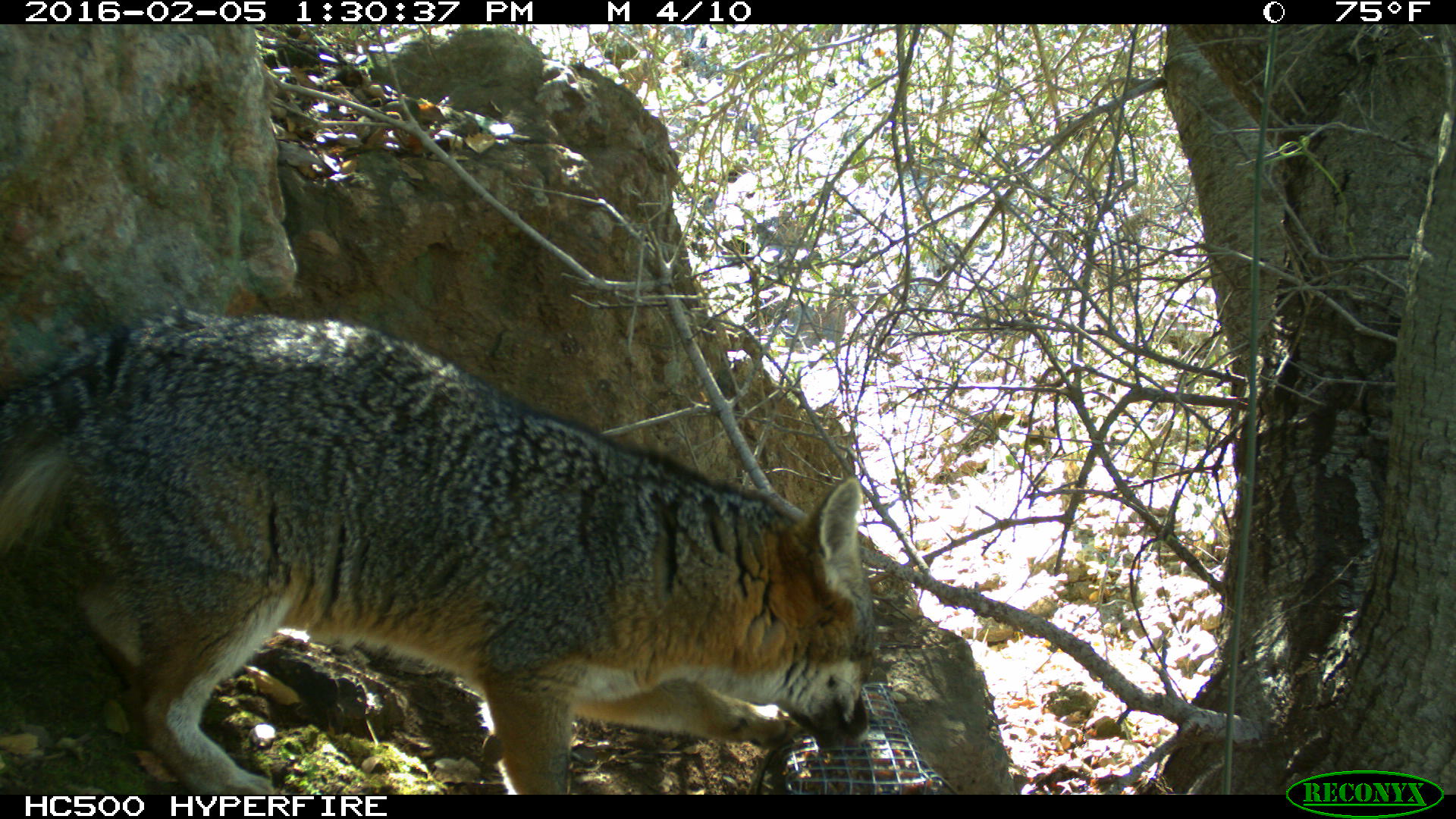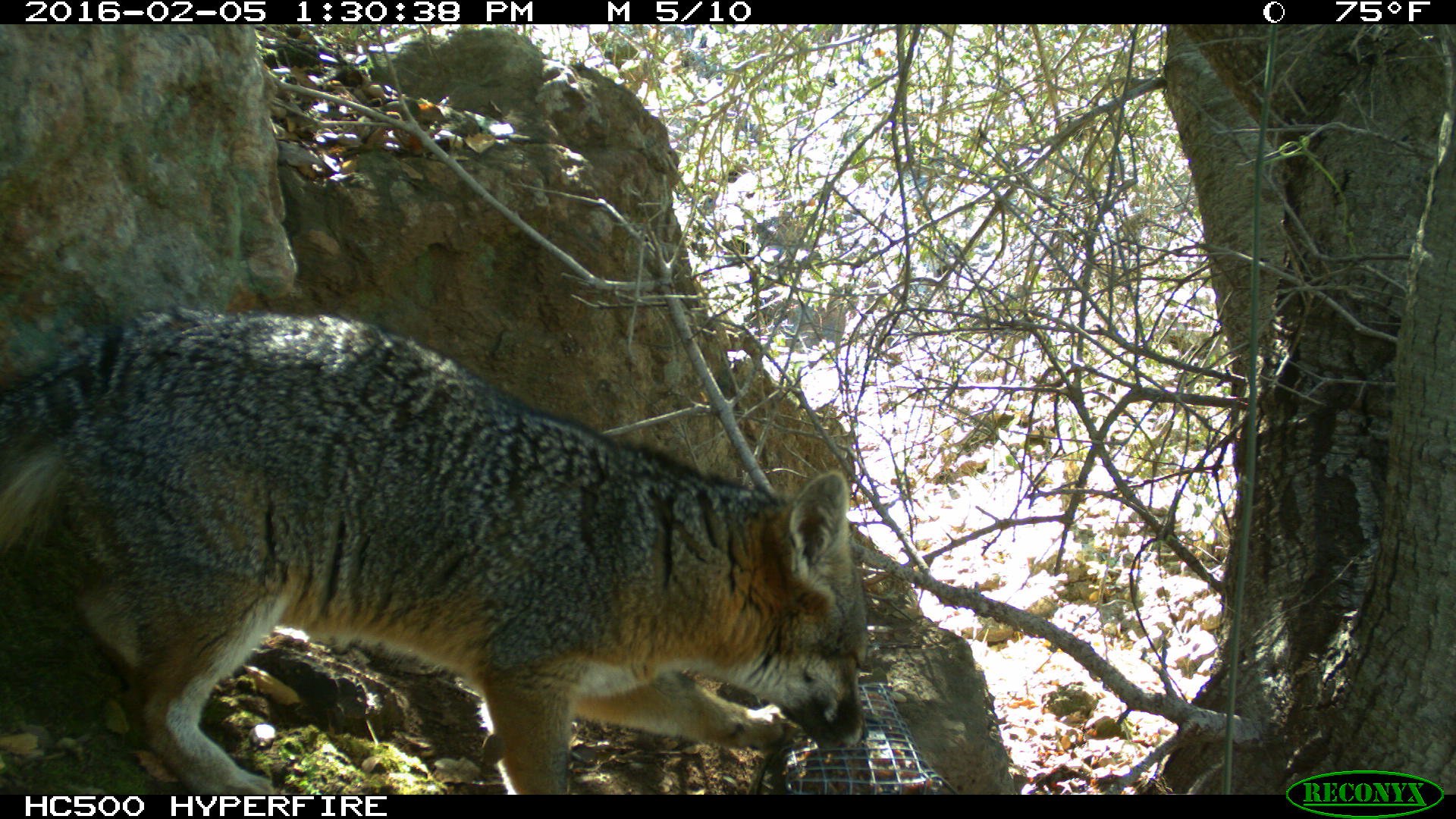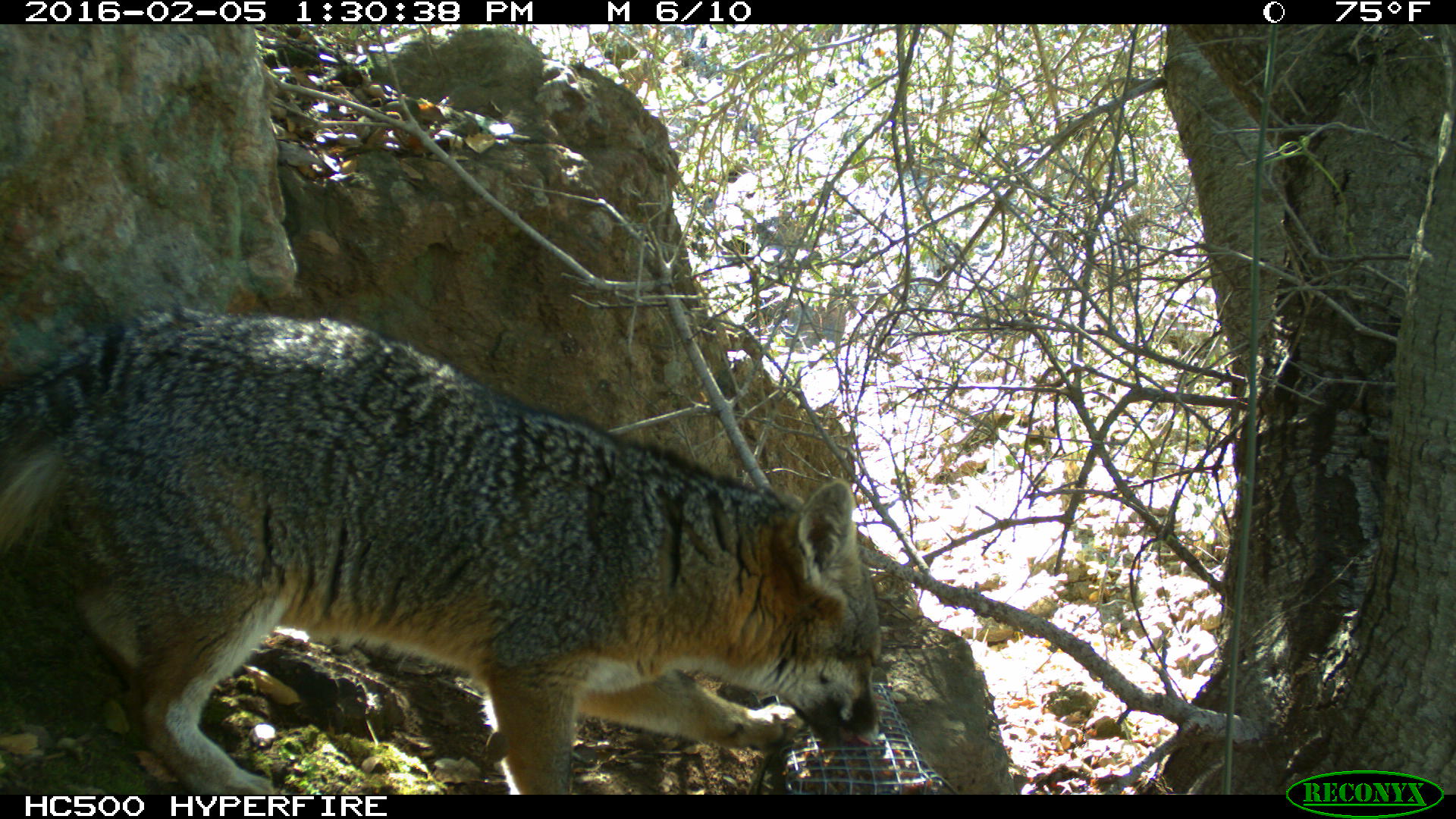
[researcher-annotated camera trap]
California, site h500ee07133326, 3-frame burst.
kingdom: Animalia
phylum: Chordata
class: Mammalia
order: Carnivora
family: Canidae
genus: Urocyon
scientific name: Urocyon littoralis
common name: island fox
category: fox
Fox (island fox) (Urocyon littoralis).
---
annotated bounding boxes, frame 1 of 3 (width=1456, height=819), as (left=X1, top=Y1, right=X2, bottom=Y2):
fox: (left=0, top=305, right=873, bottom=792)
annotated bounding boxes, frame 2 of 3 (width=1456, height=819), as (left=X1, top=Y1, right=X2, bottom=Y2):
fox: (left=0, top=303, right=868, bottom=794)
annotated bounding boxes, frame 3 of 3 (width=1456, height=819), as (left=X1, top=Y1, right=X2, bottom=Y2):
fox: (left=0, top=304, right=880, bottom=794)